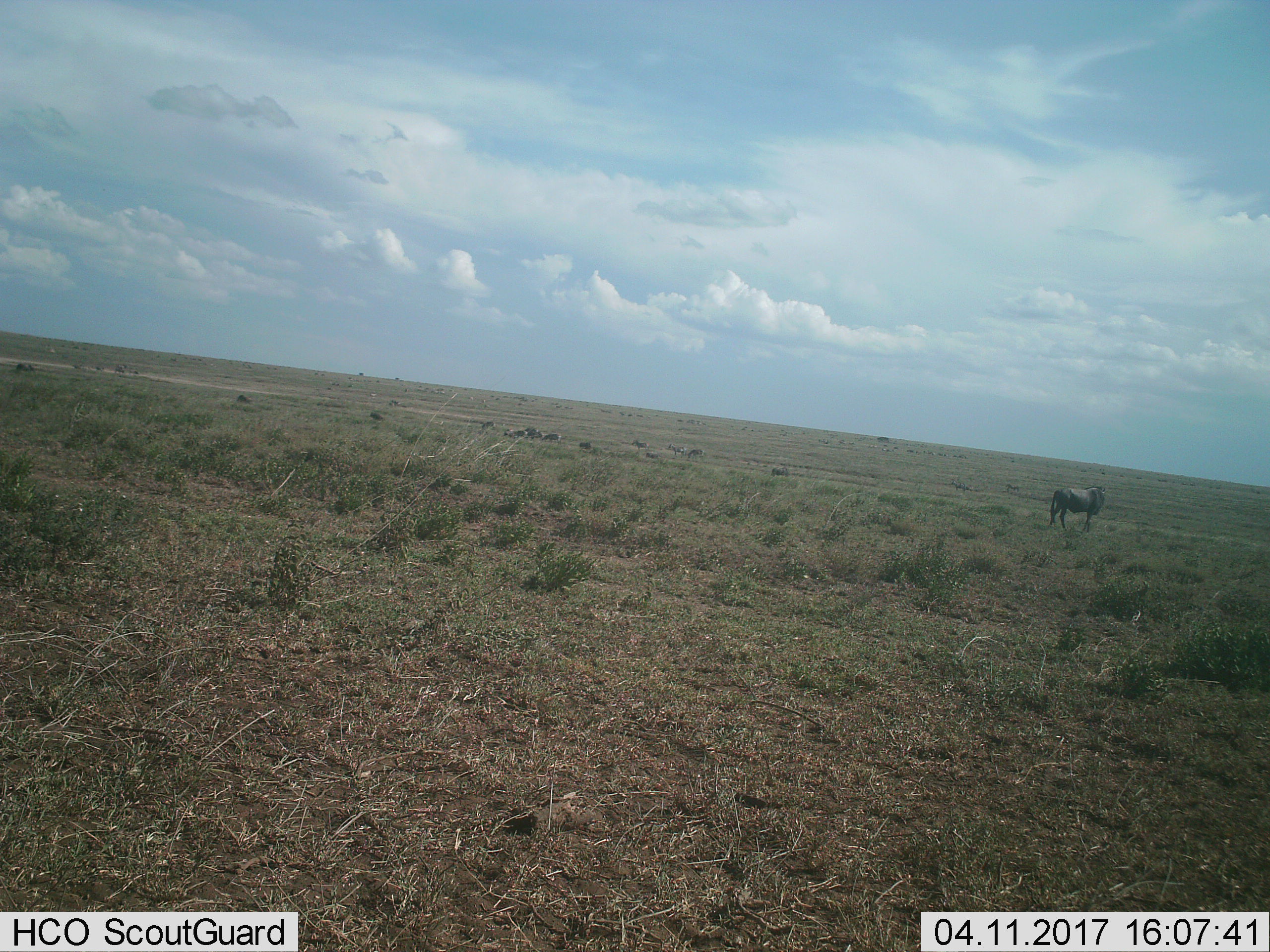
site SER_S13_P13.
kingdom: Animalia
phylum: Chordata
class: Mammalia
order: Artiodactyla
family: Bovidae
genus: Connochaetes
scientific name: Connochaetes taurinus taurinus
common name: blue wildebeest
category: wildebeestblue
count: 11-50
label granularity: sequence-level